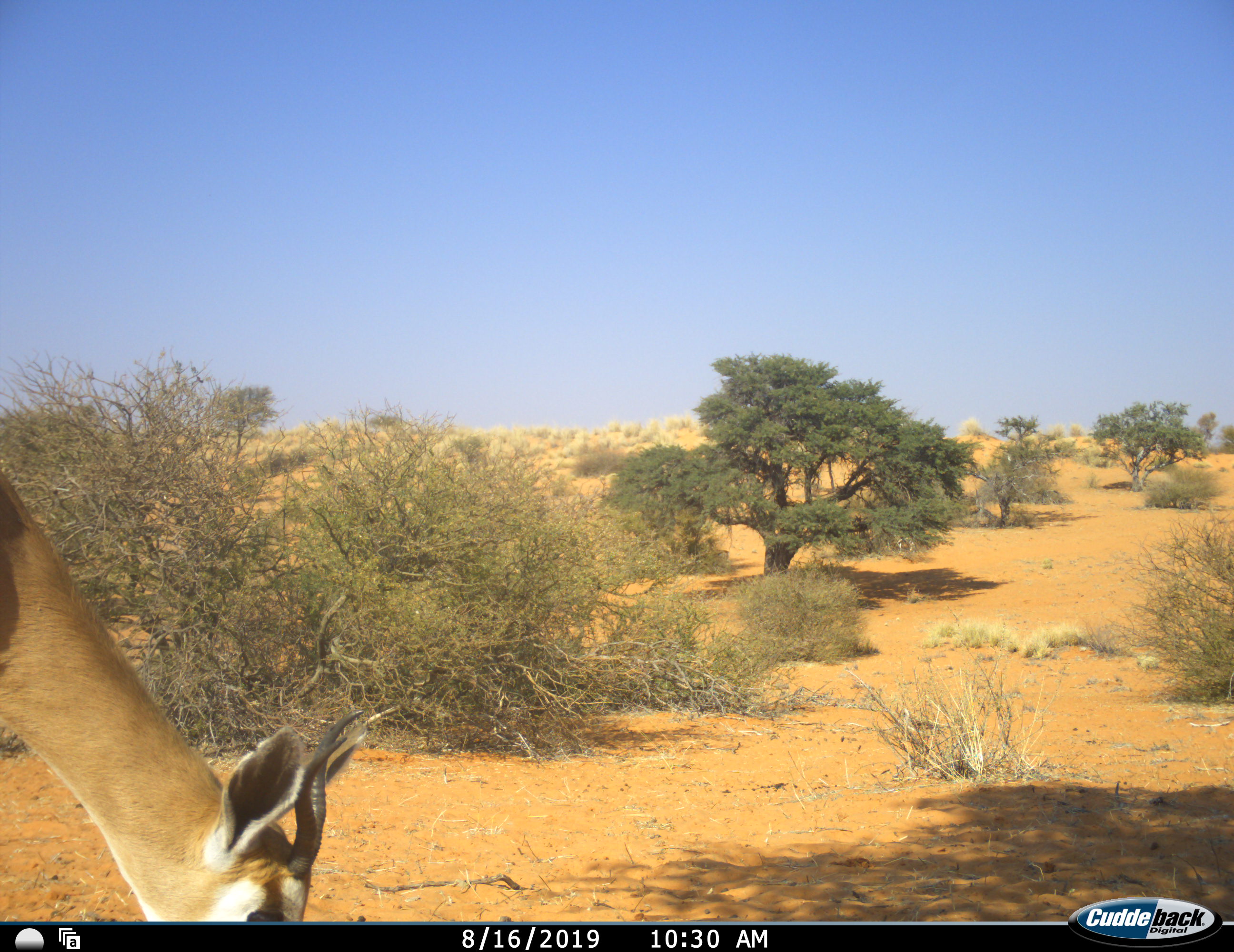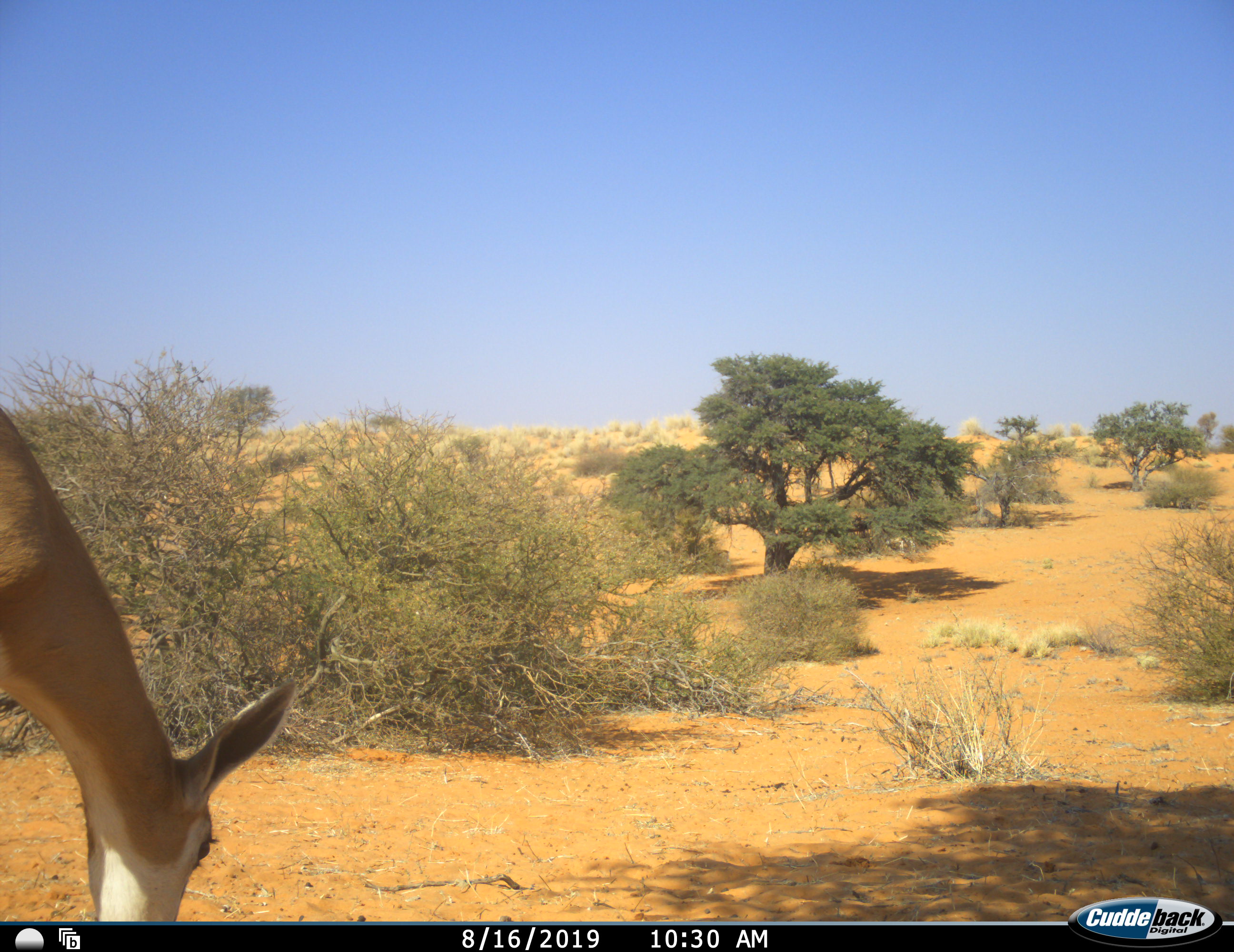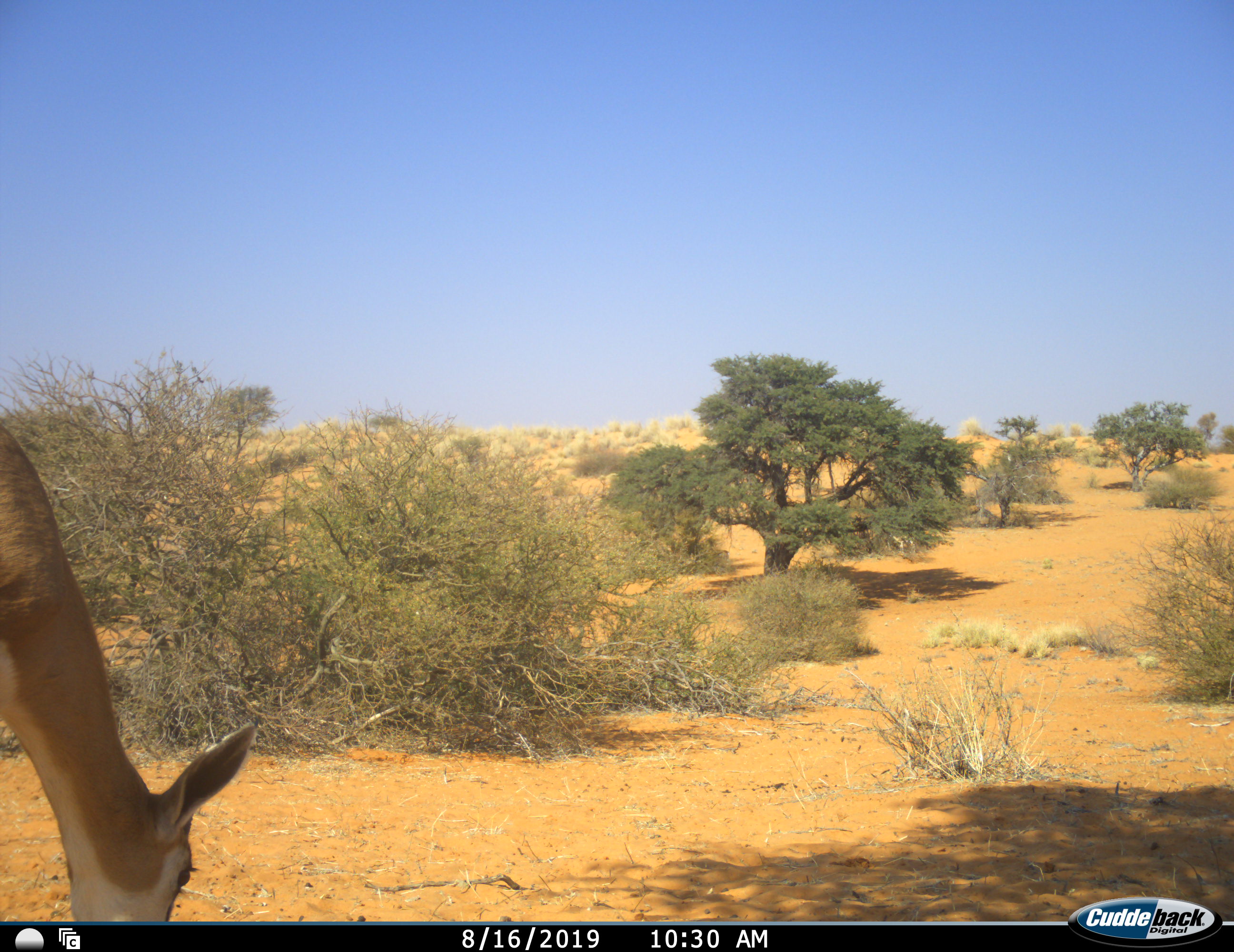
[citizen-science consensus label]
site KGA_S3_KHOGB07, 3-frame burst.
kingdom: Animalia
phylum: Chordata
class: Mammalia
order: Artiodactyla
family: Bovidae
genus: Antidorcas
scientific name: Antidorcas marsupialis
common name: springbok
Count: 1.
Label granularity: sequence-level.